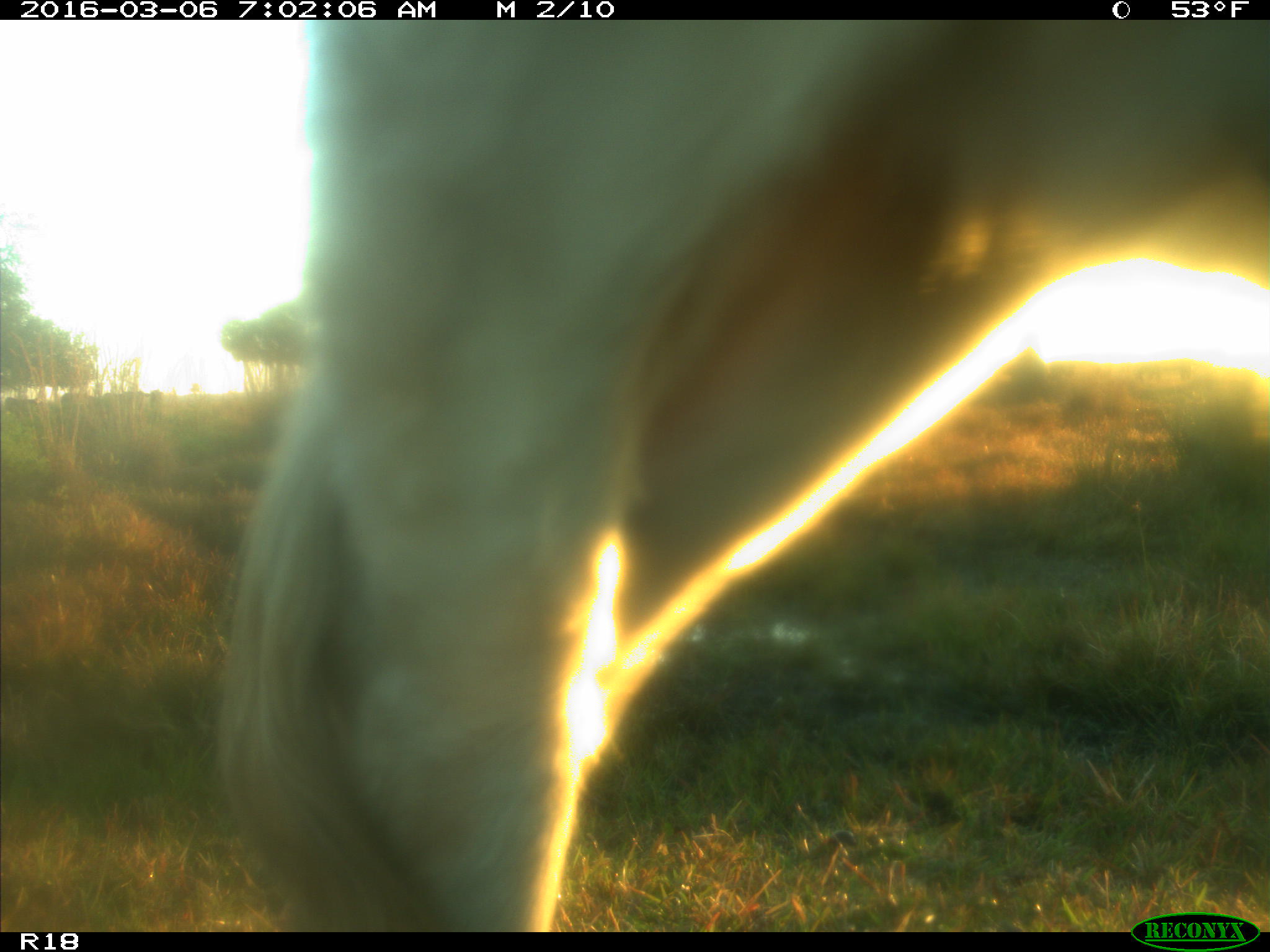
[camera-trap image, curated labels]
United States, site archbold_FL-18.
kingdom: Animalia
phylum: Chordata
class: Mammalia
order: Artiodactyla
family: Bovidae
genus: Bos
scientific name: Bos taurus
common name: domestic cow